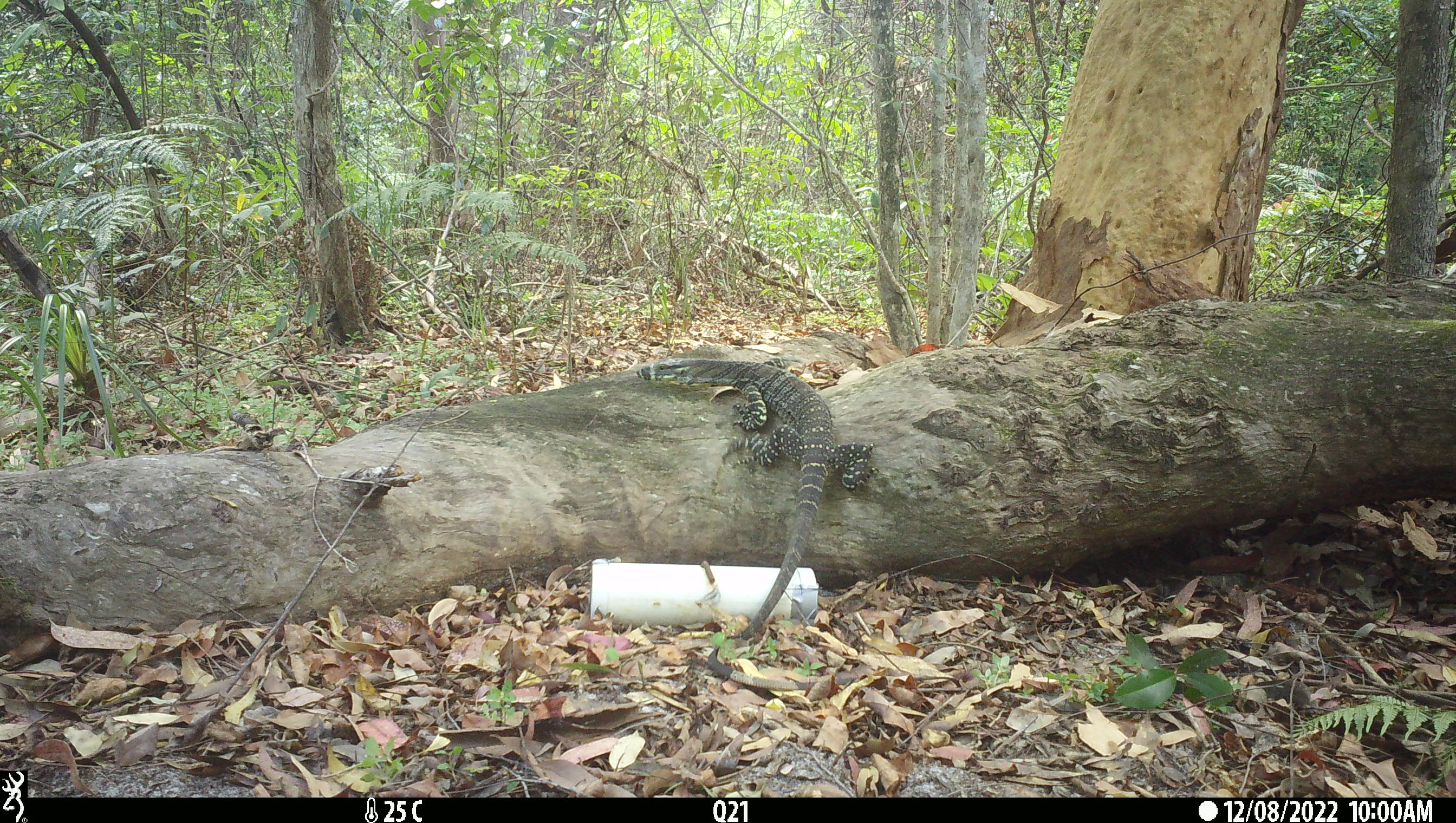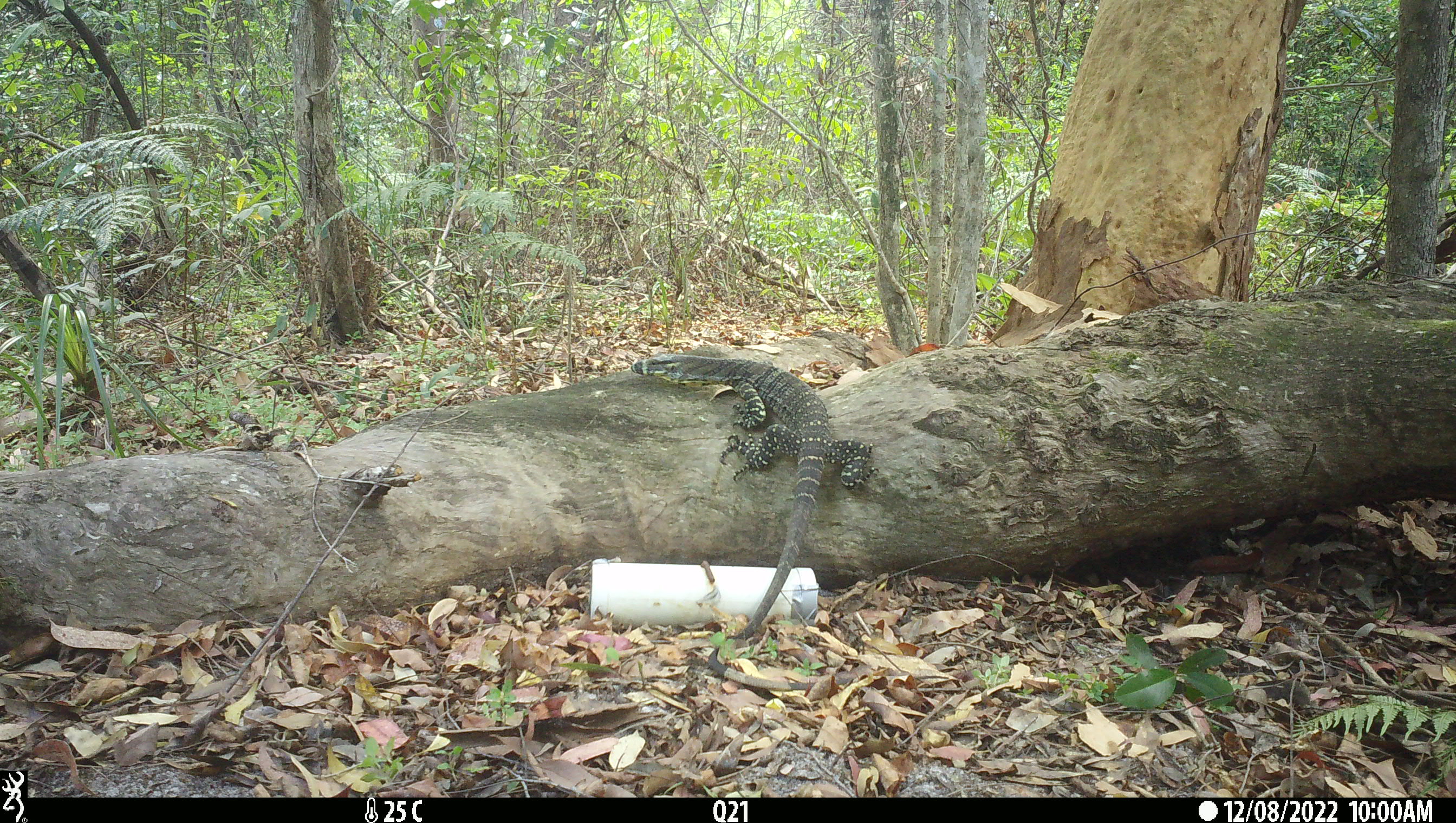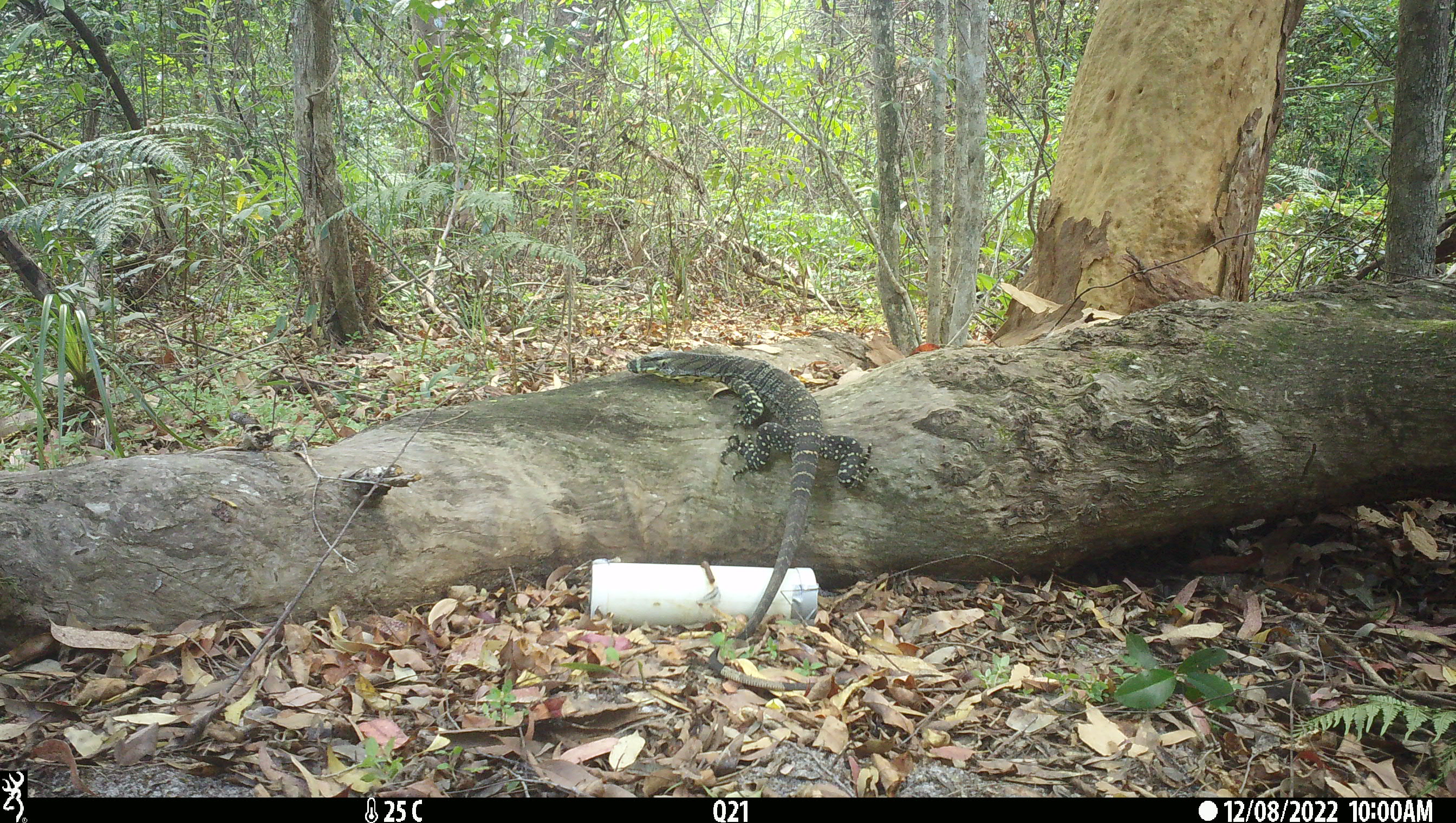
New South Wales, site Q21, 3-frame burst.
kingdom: Animalia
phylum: Chordata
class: Reptilia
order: Squamata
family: Varanidae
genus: Varanus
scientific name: Varanus varius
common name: lace monitor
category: goanna